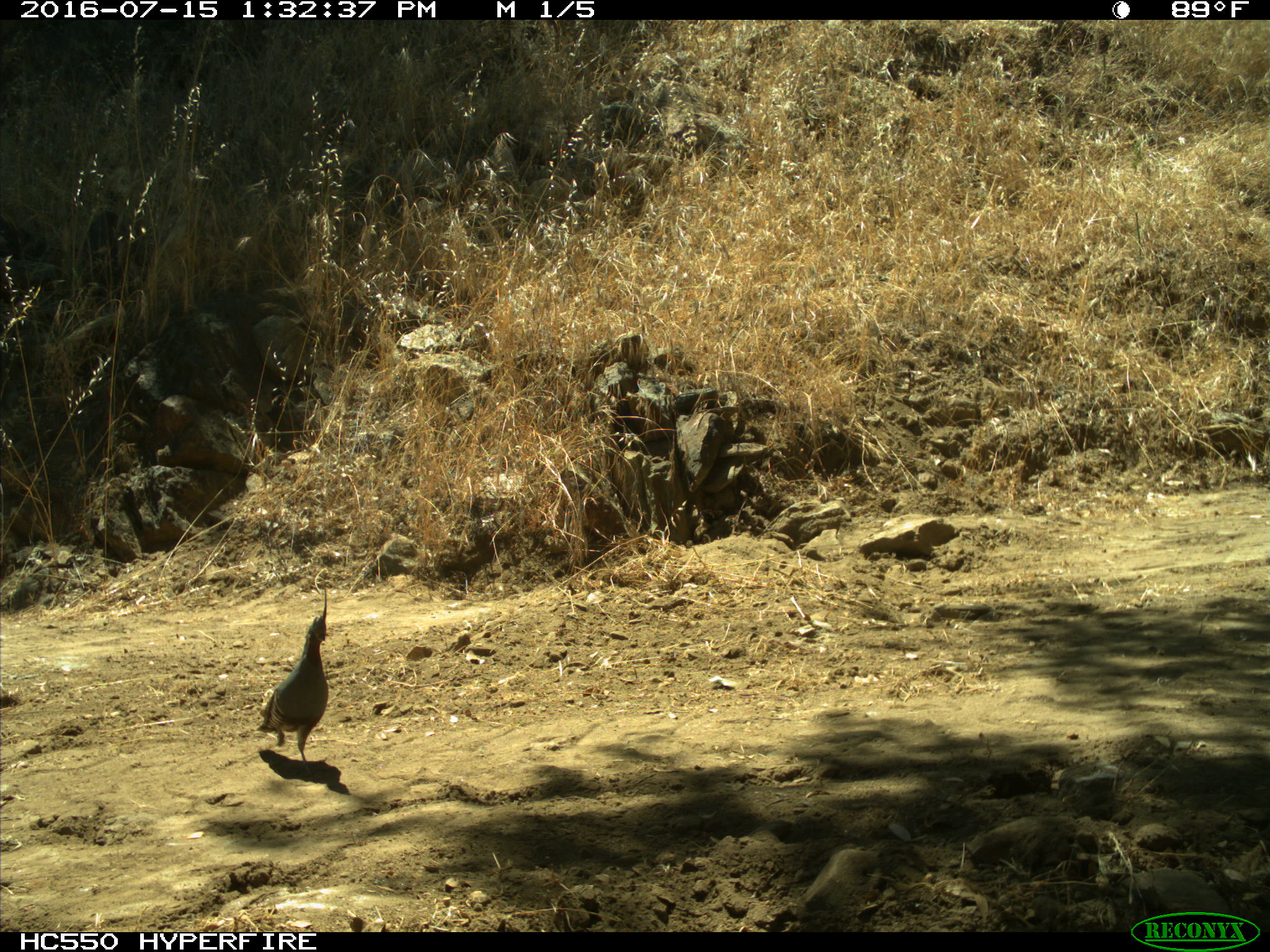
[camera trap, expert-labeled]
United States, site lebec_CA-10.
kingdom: Animalia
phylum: Chordata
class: Aves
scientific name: Aves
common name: birds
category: unidentified bird